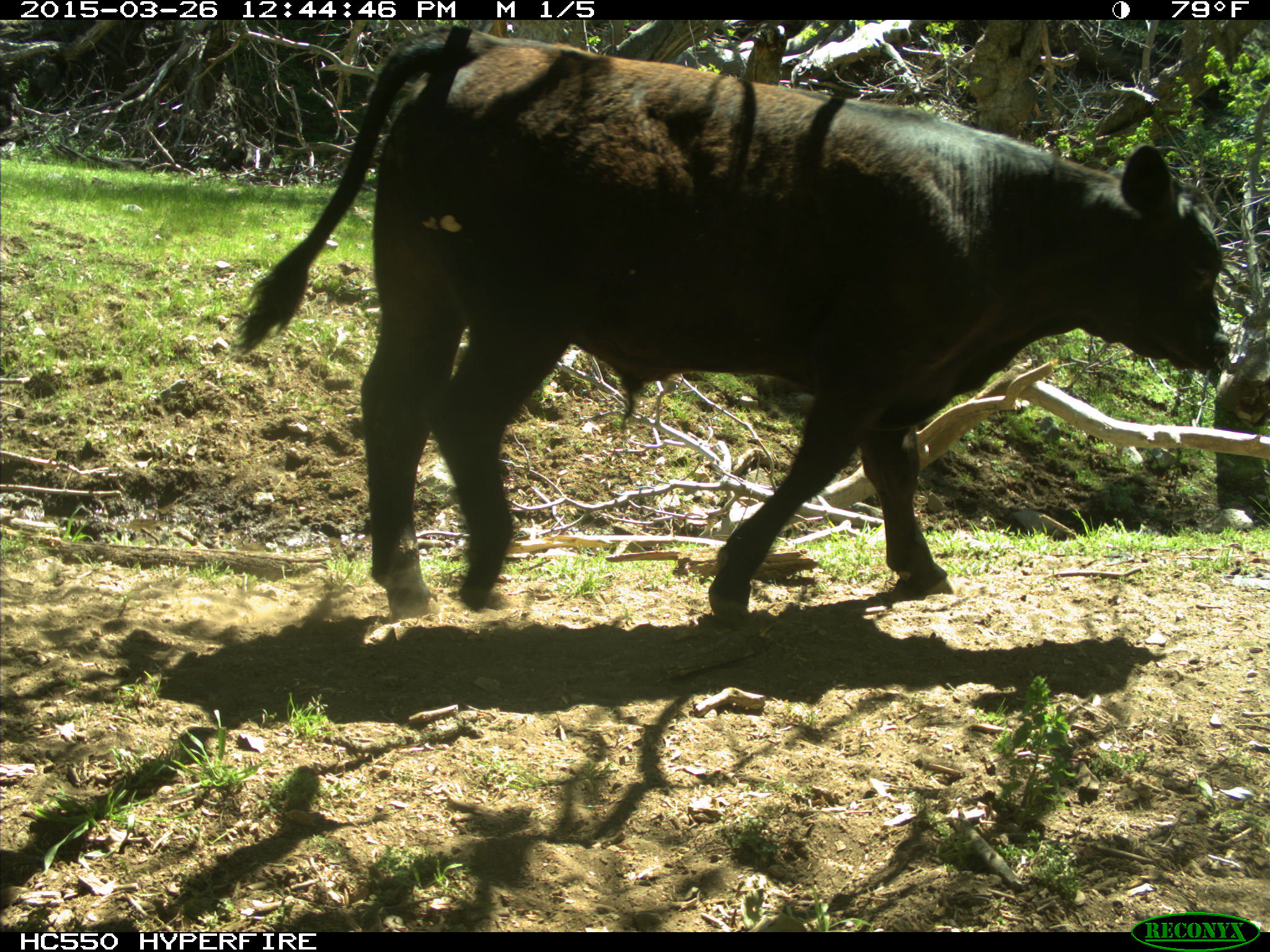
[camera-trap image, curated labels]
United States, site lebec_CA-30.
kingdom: Animalia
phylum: Chordata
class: Mammalia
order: Artiodactyla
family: Bovidae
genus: Bos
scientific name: Bos taurus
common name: domestic cow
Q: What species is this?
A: Bos taurus (domestic cow).